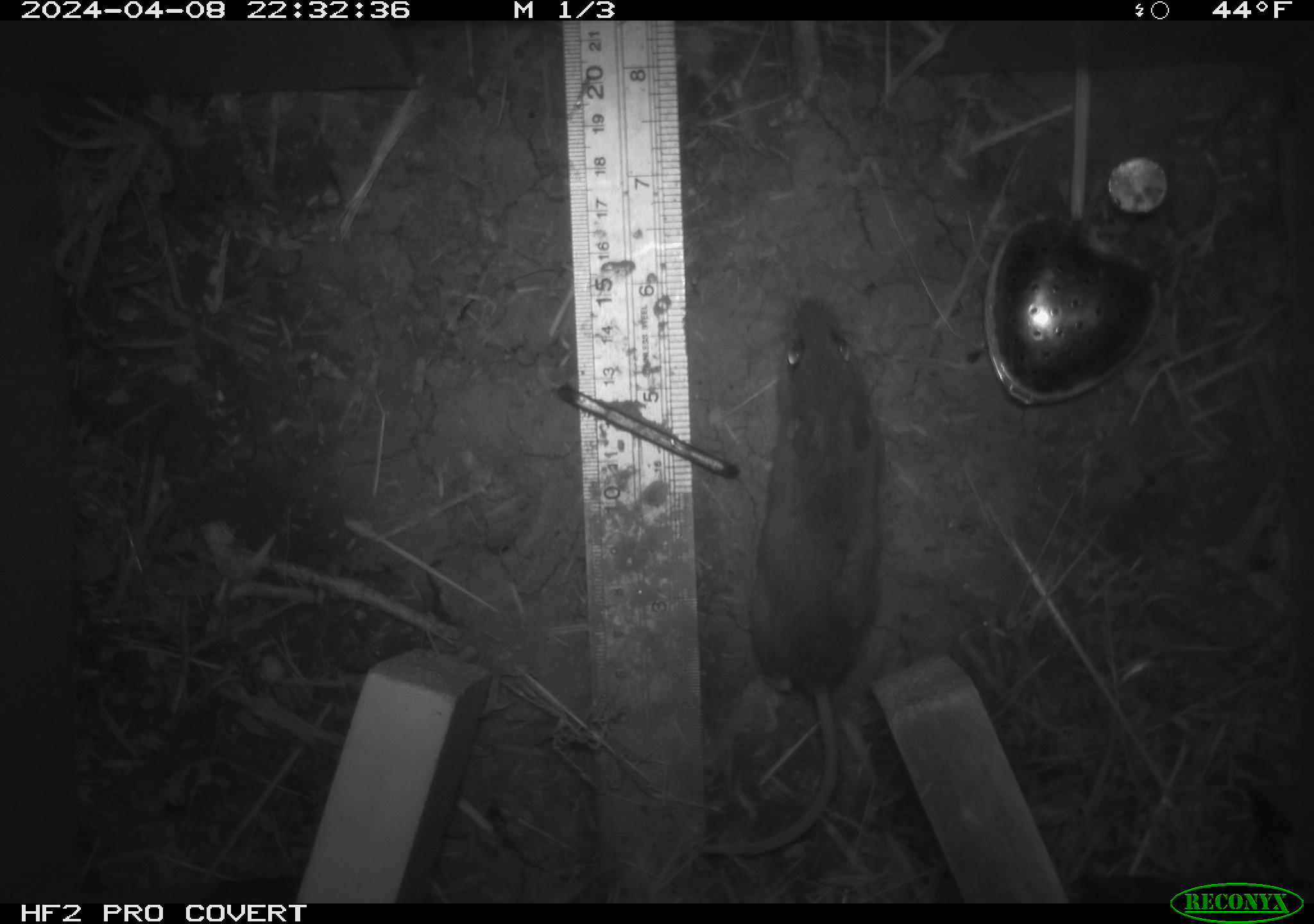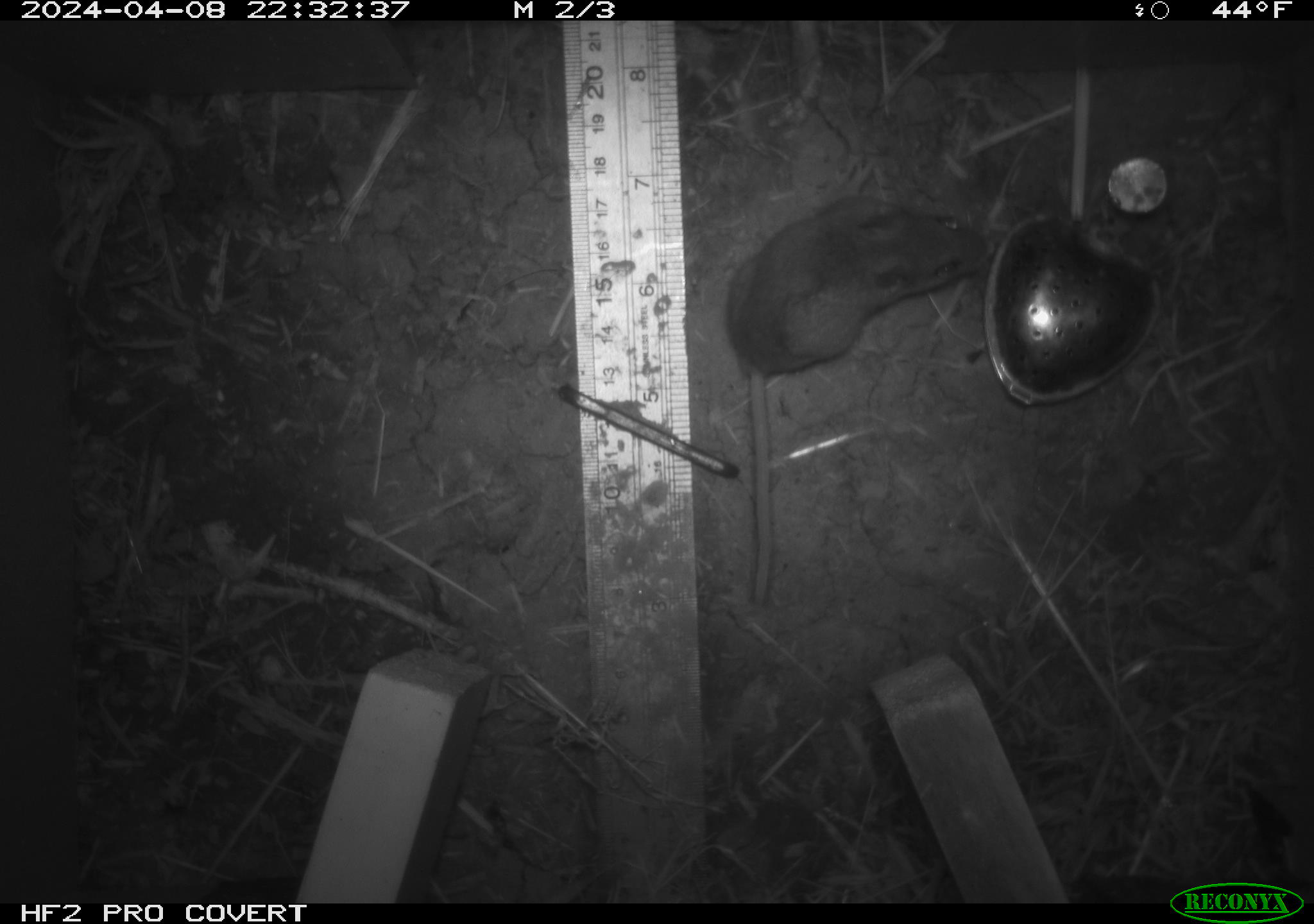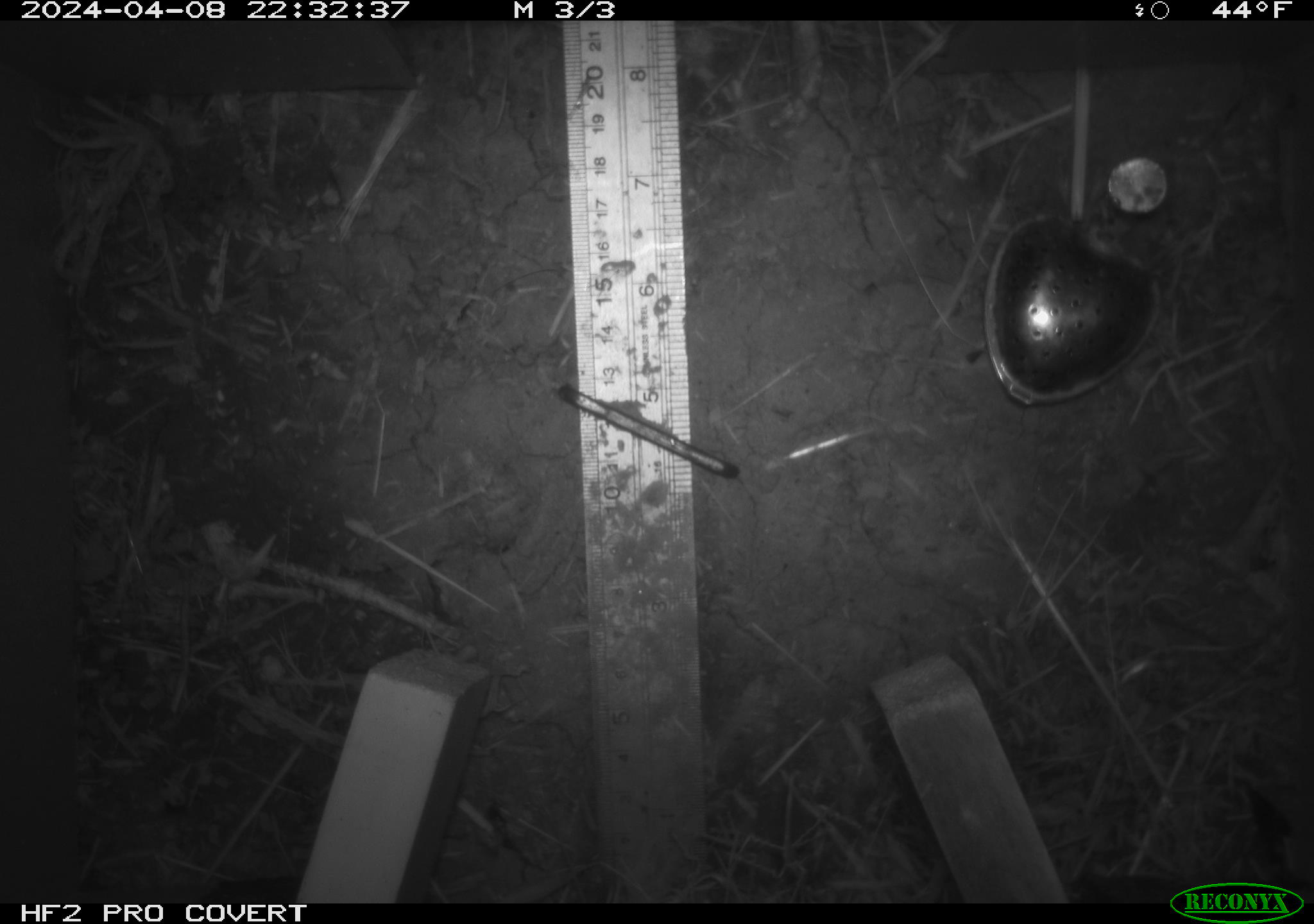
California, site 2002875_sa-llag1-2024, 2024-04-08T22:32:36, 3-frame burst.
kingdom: Animalia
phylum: Chordata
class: Mammalia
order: Rodentia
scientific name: Rodentia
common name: mouse species